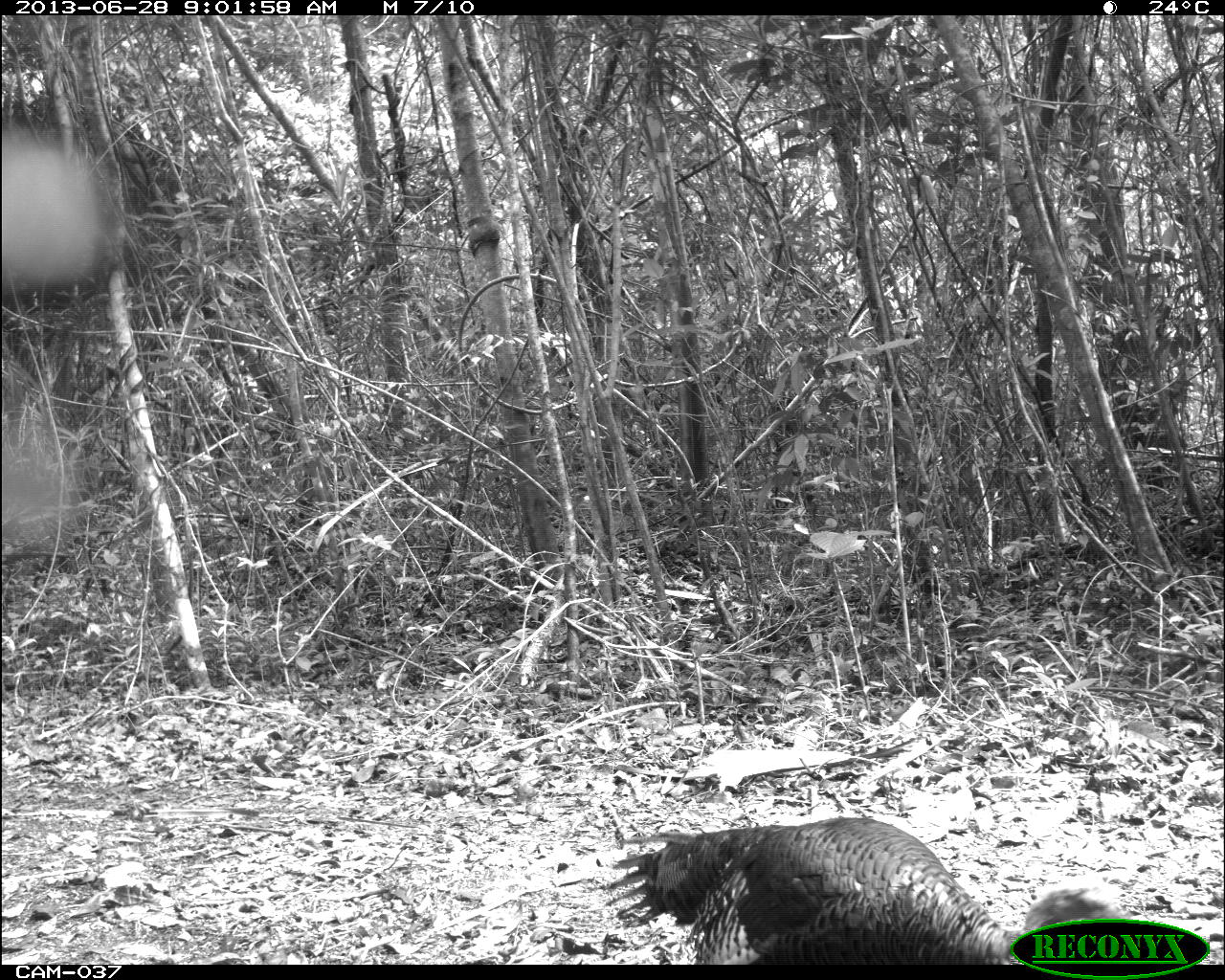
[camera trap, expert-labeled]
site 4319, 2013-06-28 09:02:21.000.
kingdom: Animalia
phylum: Chordata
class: Aves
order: Galliformes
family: Phasianidae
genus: Meleagris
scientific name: Meleagris ocellata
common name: ocellated turkey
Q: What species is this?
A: Meleagris ocellata (ocellated turkey).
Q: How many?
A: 2.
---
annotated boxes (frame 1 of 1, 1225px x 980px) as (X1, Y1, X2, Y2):
meleagris ocellata: (594, 813, 1126, 961)